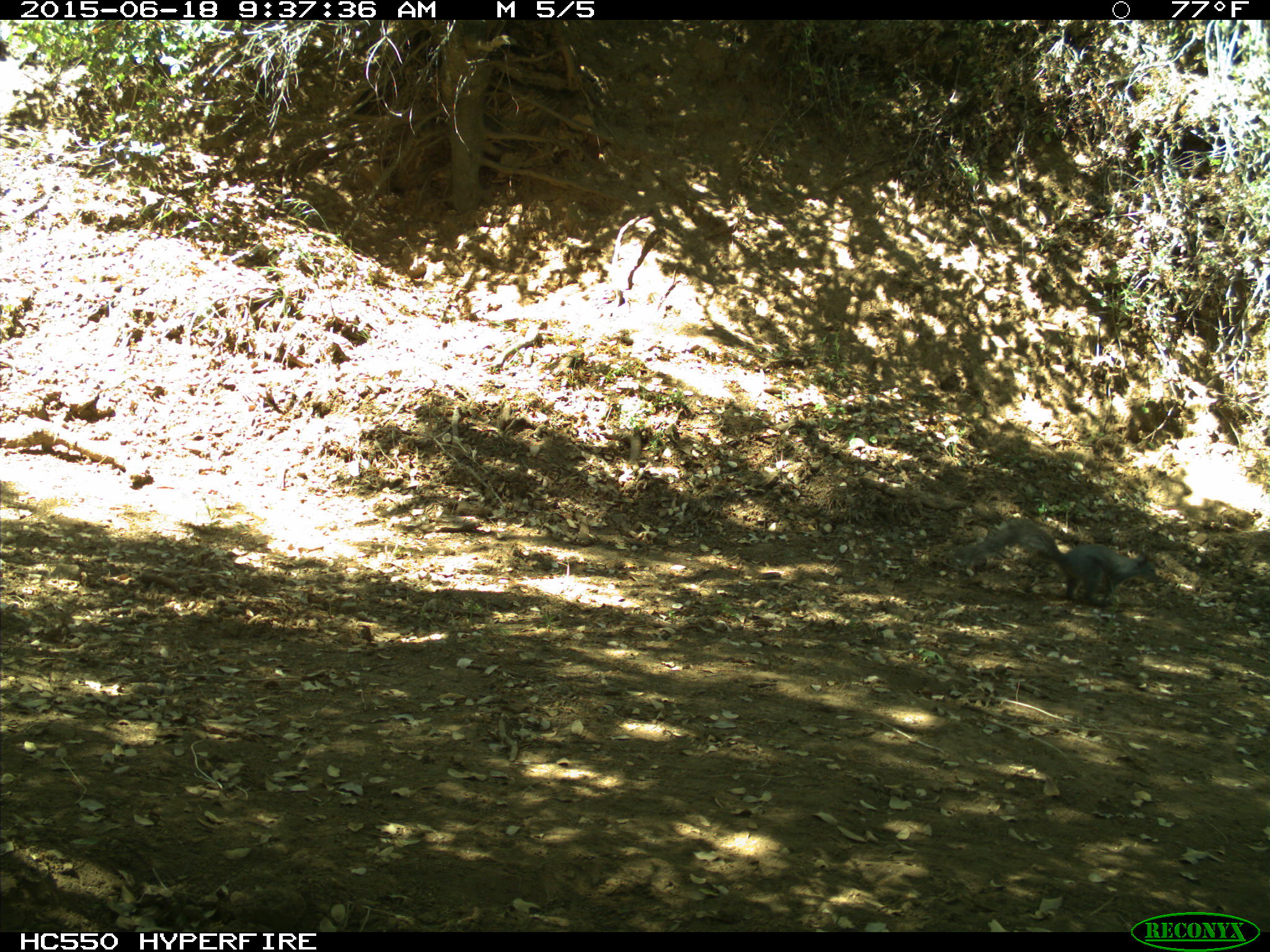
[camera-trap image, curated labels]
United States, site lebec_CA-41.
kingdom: Animalia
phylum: Chordata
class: Mammalia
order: Rodentia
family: Sciuridae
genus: Sciurus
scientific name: Sciurus carolinensis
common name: eastern gray squirrel